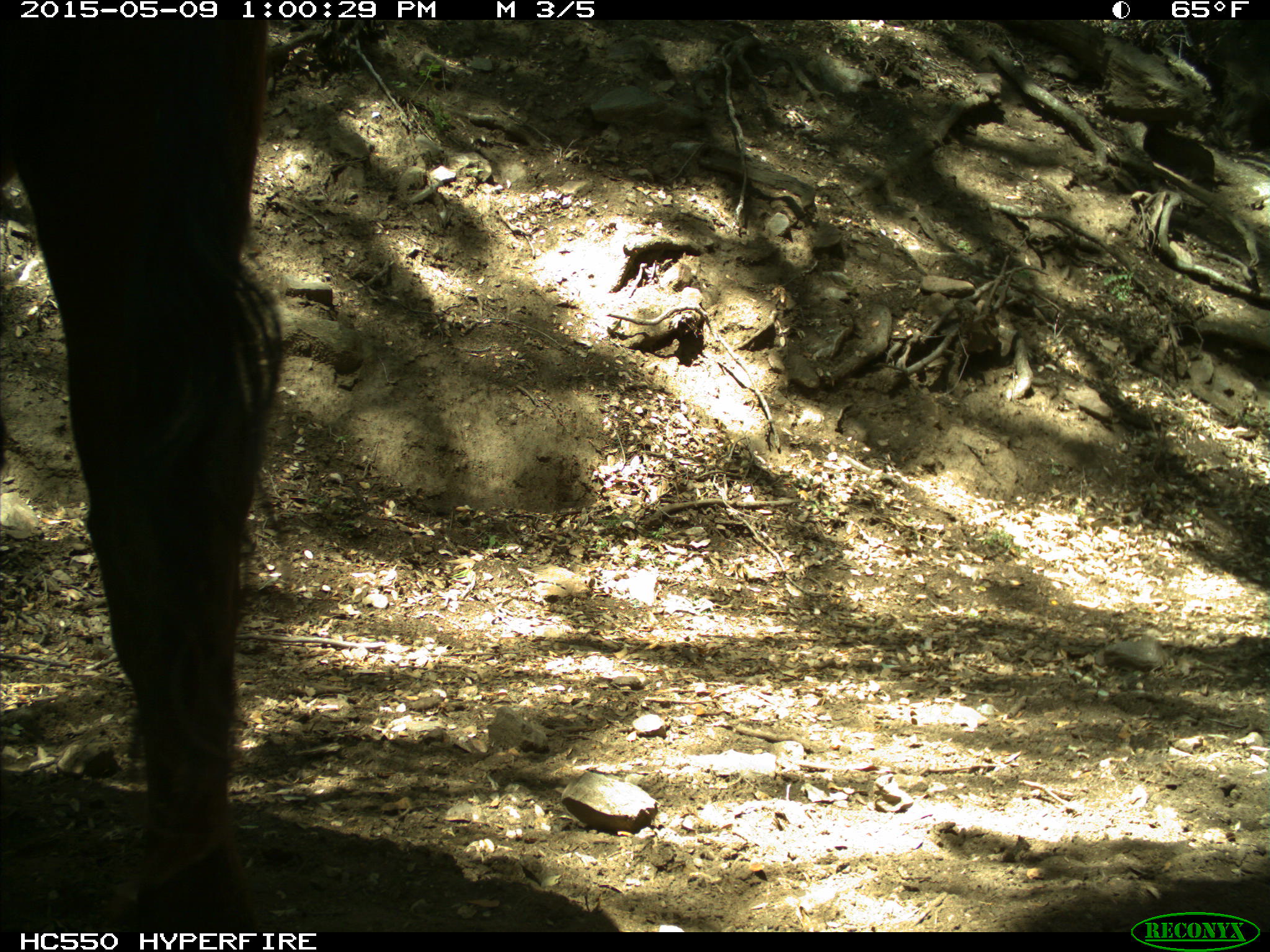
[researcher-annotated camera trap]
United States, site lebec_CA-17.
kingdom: Animalia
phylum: Chordata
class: Mammalia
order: Artiodactyla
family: Bovidae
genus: Bos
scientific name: Bos taurus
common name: domestic cow